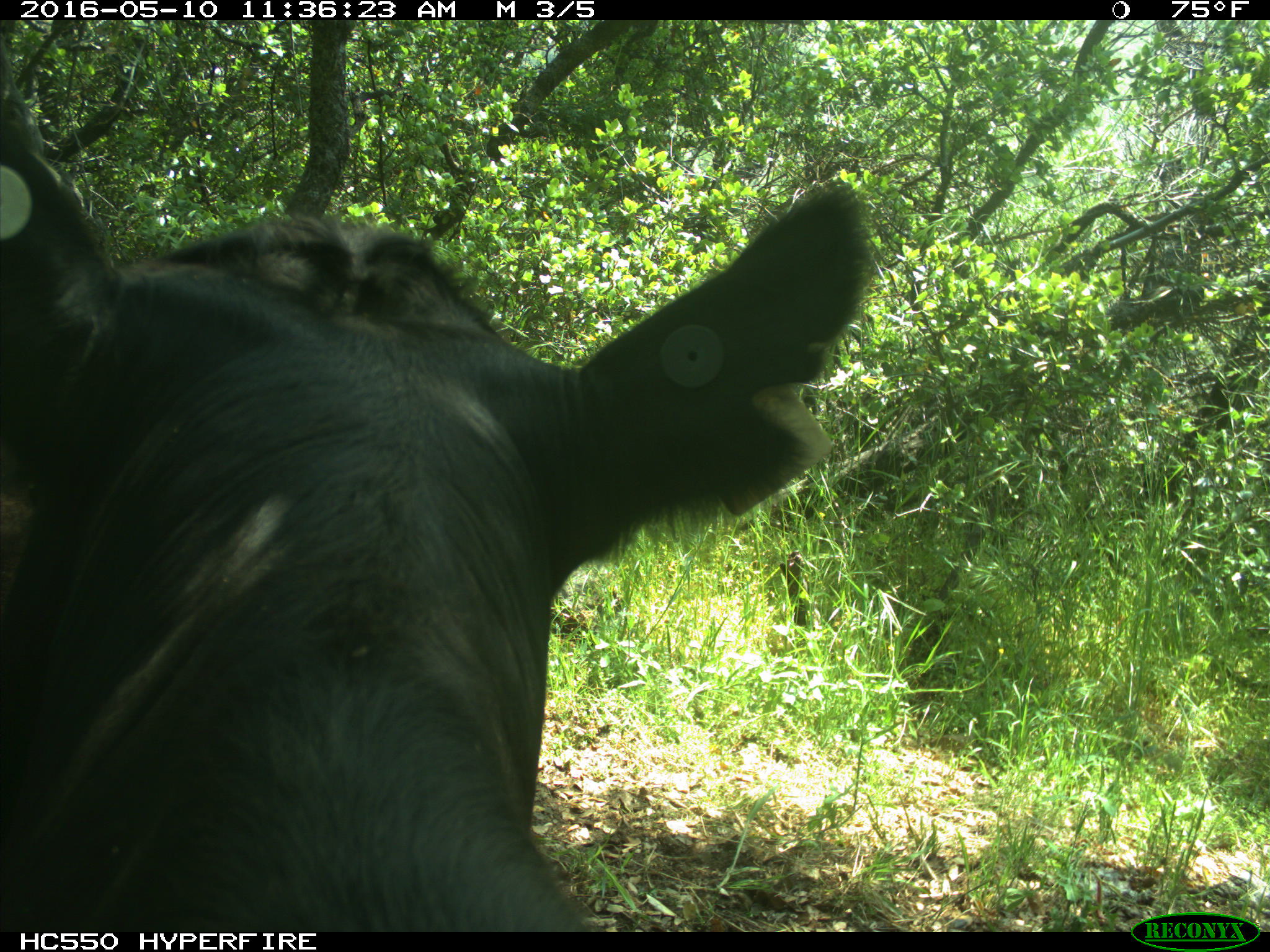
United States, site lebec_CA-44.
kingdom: Animalia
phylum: Chordata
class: Mammalia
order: Artiodactyla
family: Bovidae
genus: Bos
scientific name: Bos taurus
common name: domestic cow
Bos taurus (domestic cow).